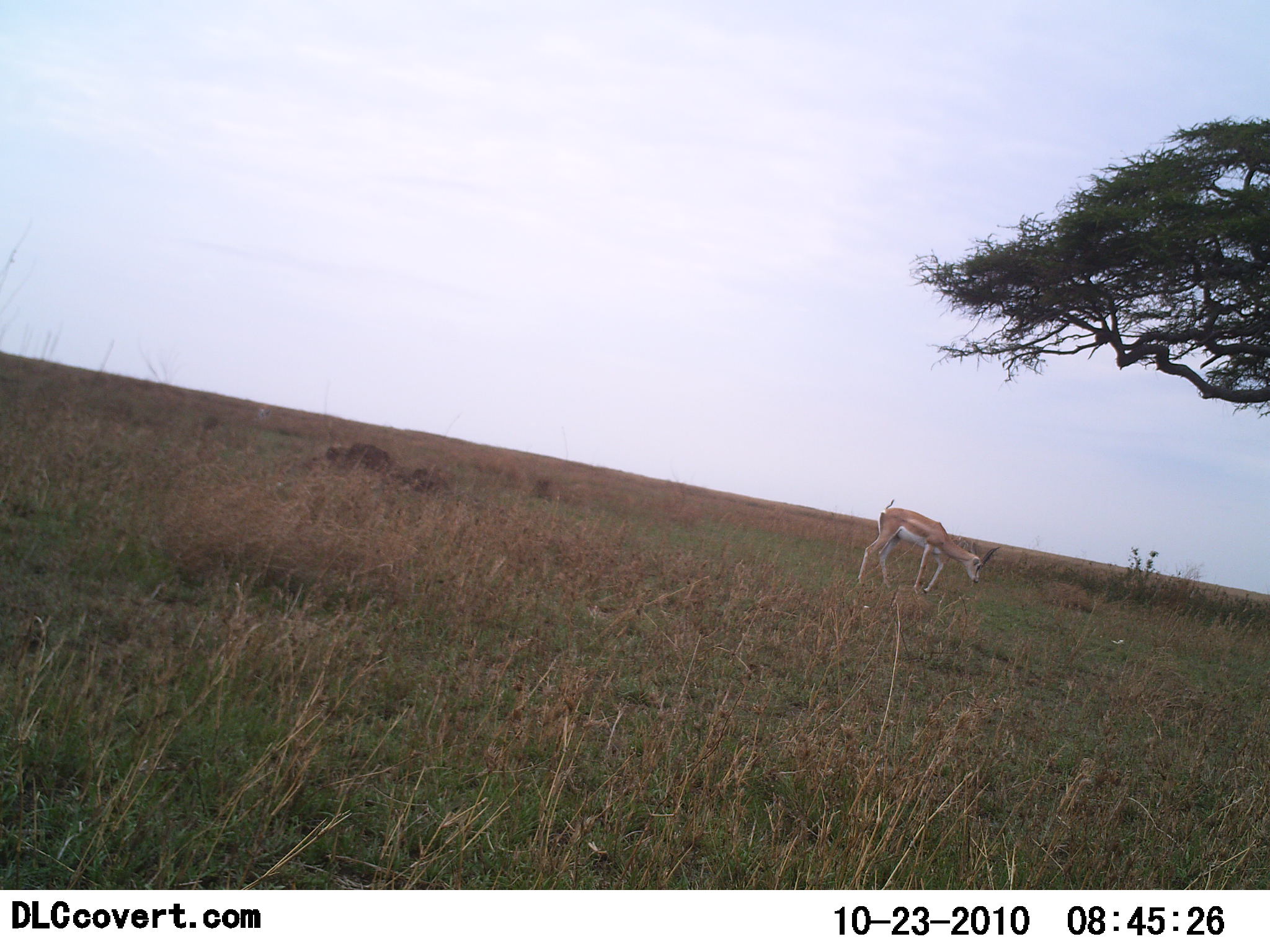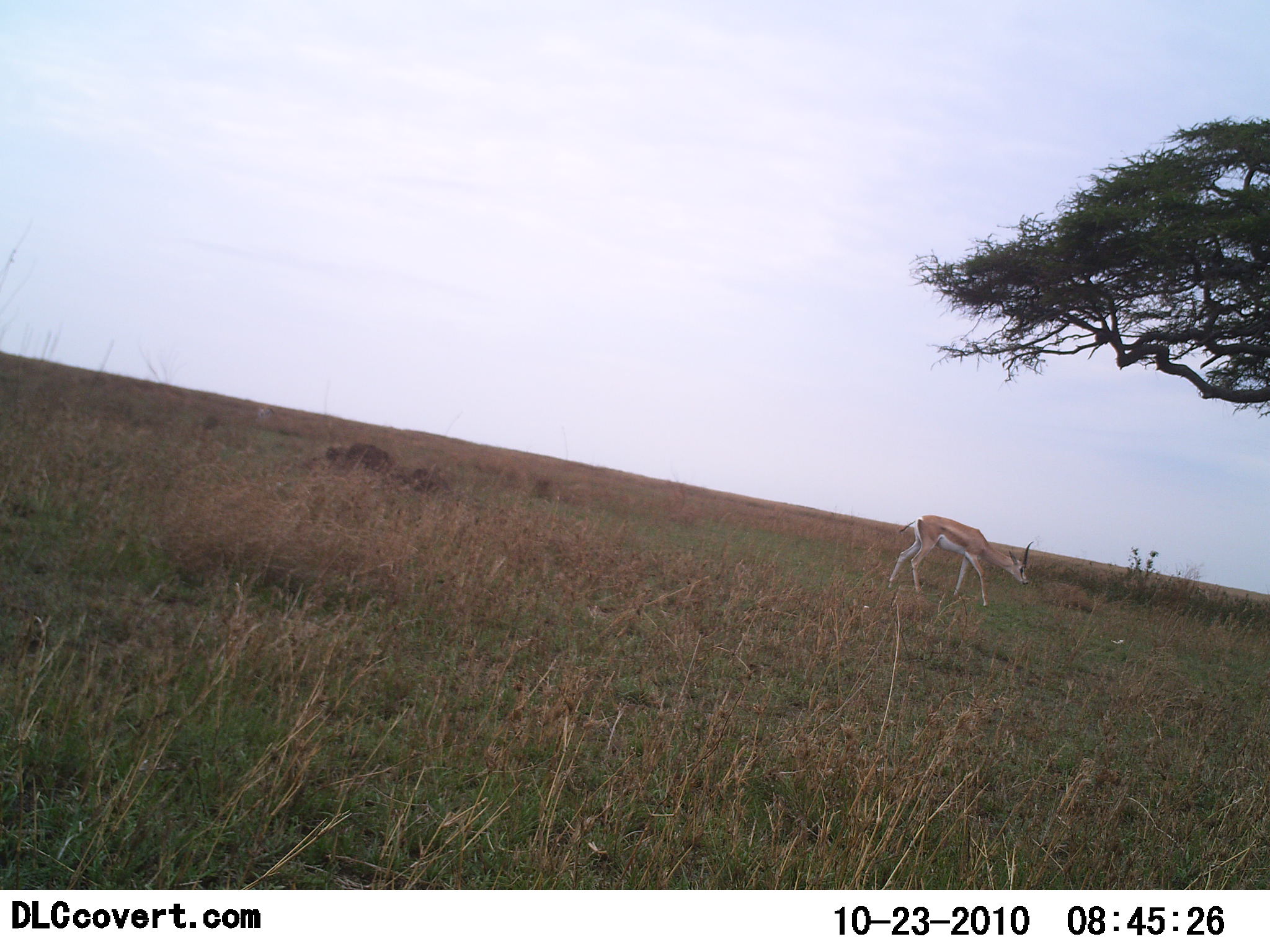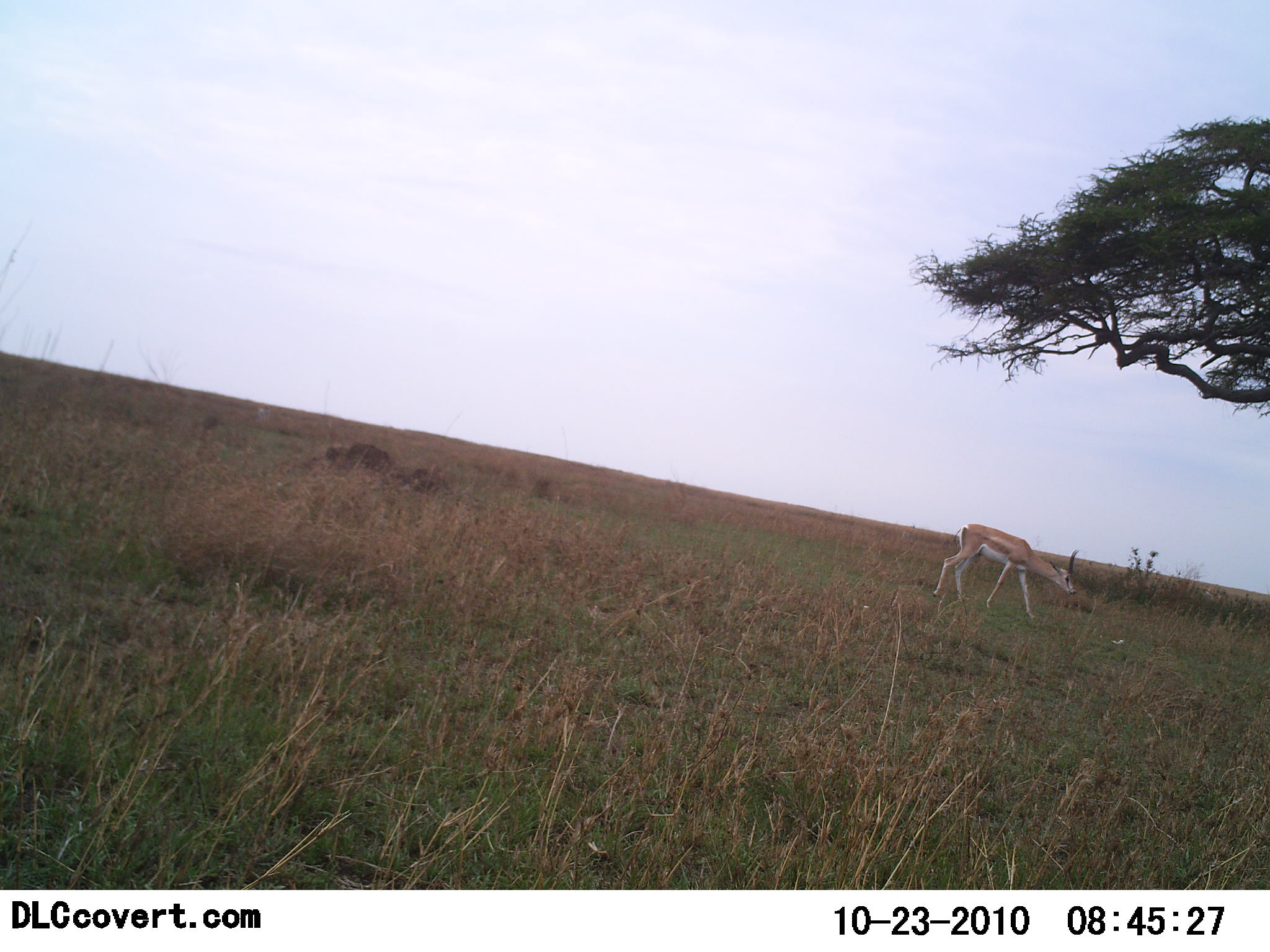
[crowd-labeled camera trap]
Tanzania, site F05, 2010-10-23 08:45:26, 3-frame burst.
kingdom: Animalia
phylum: Chordata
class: Mammalia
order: Artiodactyla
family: Bovidae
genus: Eudorcas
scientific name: Eudorcas thomsonii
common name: thomson's gazelle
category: gazellethomsons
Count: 1.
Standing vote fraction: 7%.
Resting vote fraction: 0%.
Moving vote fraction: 73%.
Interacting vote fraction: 0%.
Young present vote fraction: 0%.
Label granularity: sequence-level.